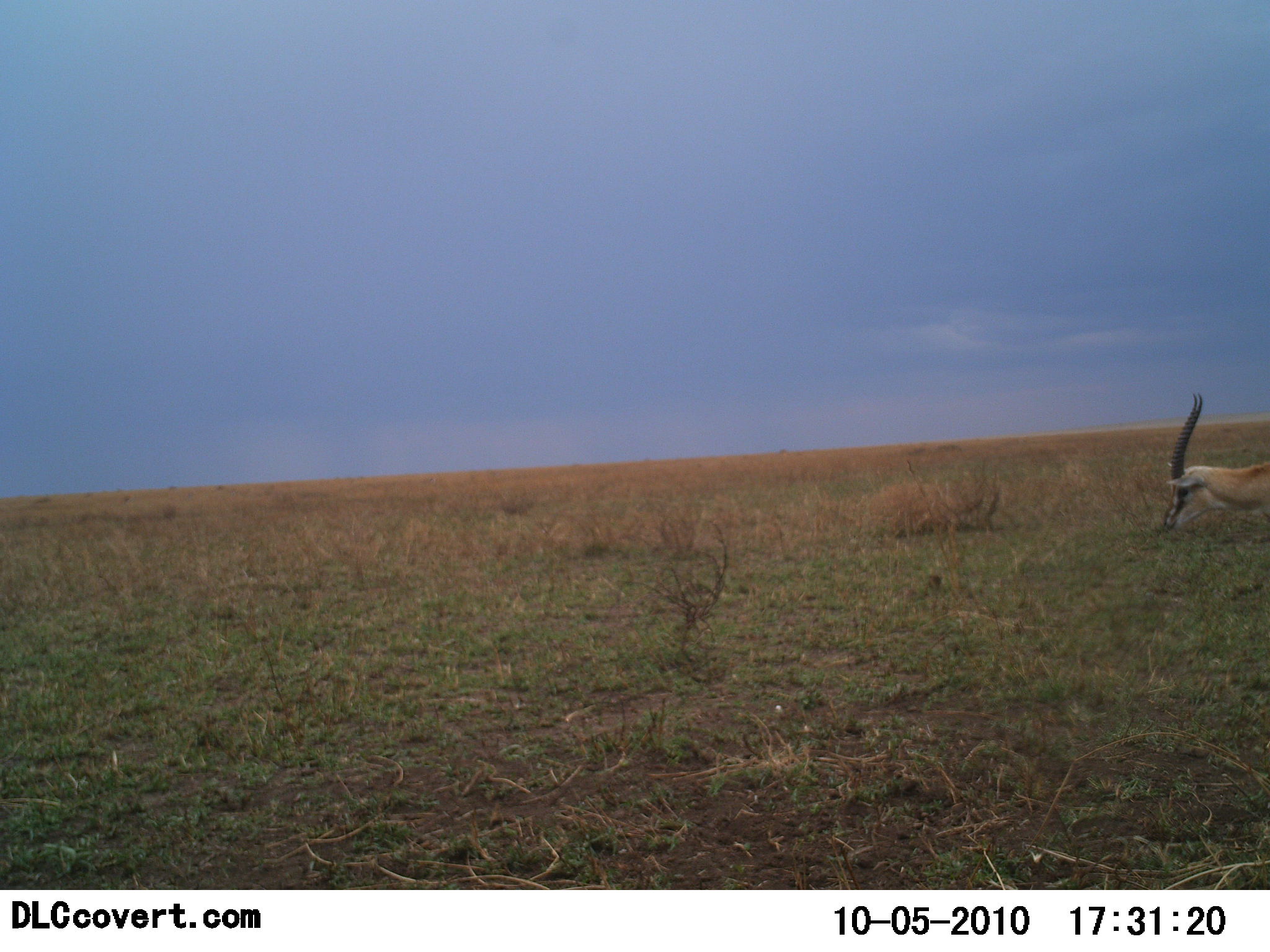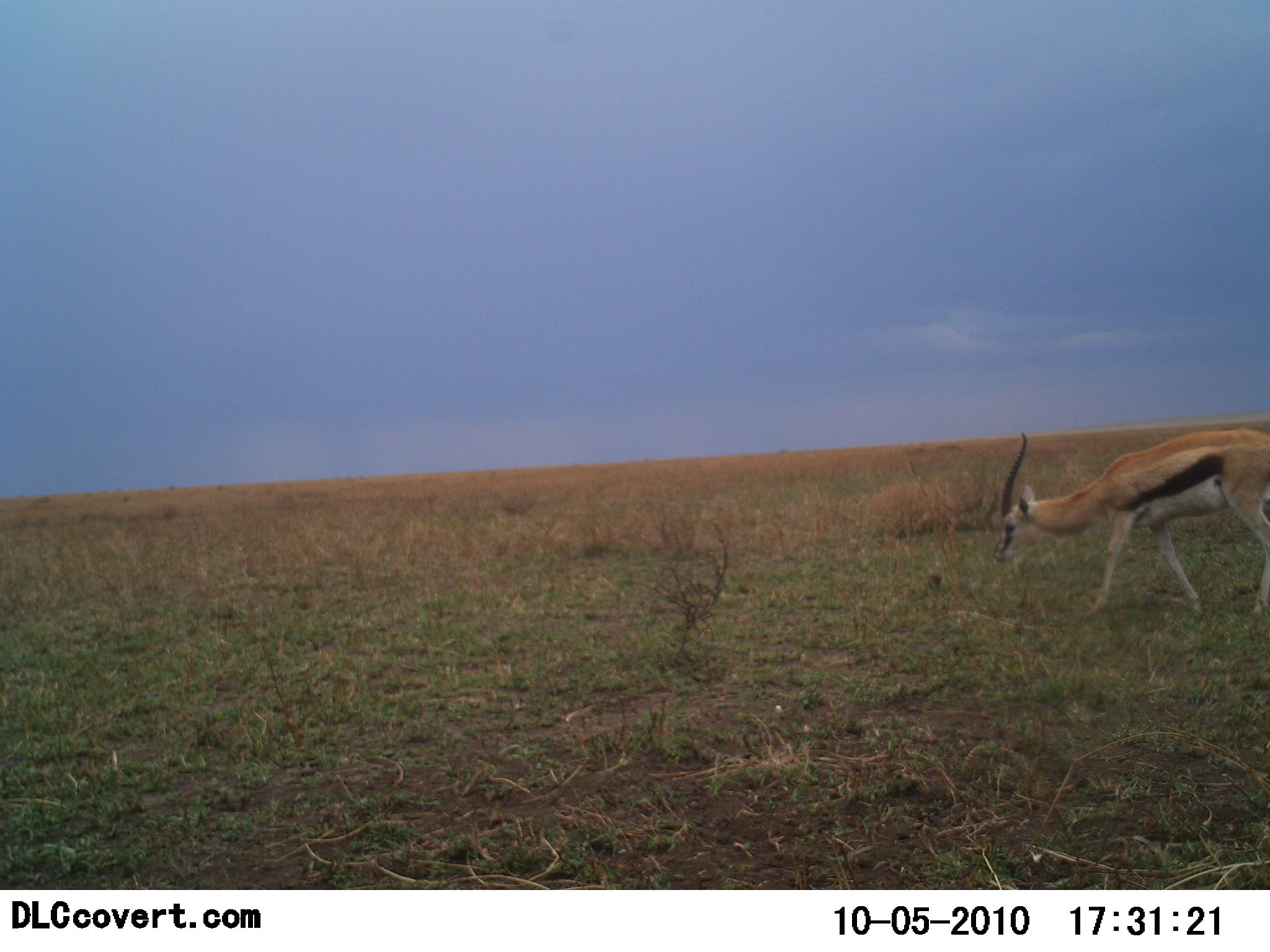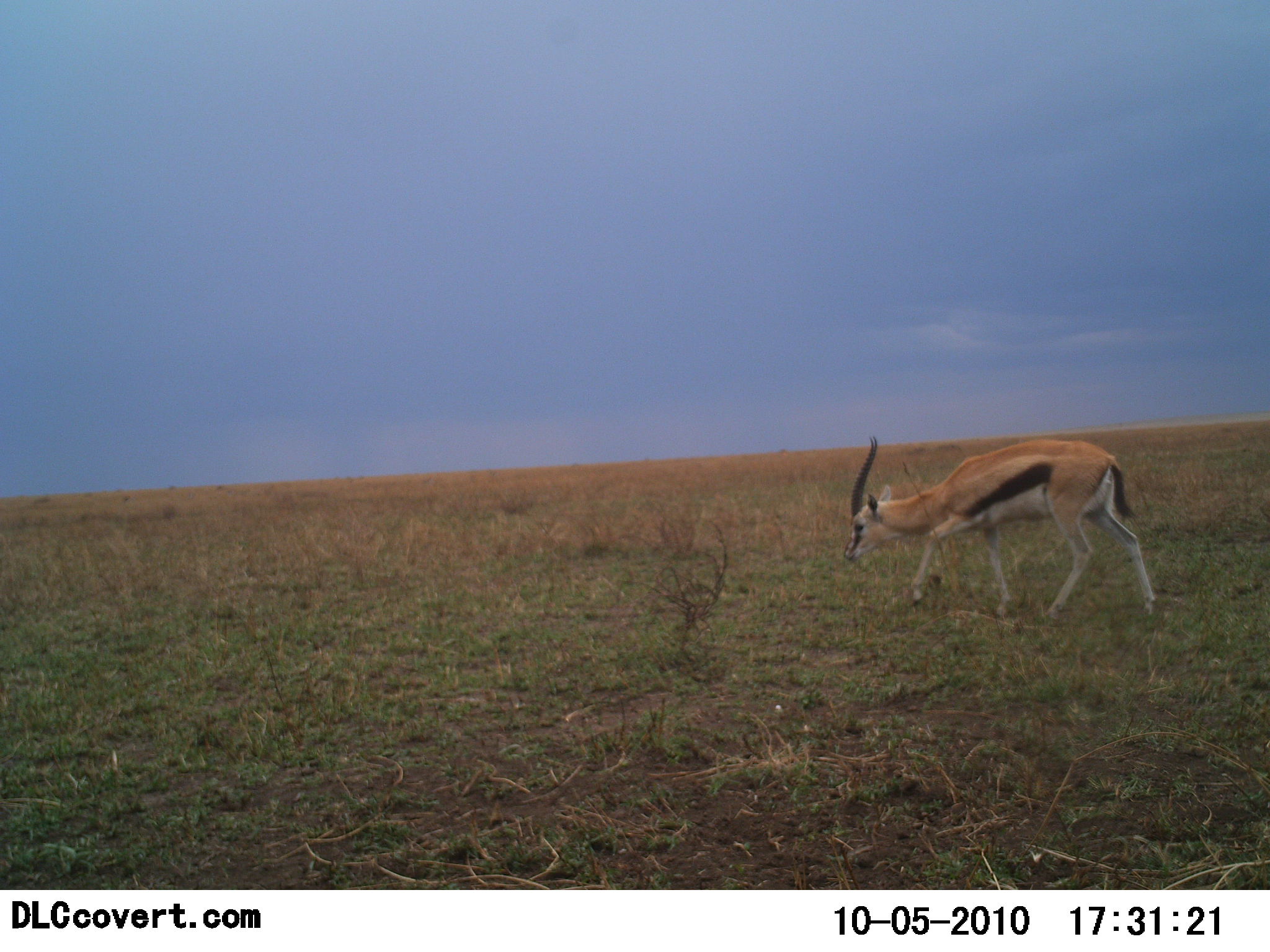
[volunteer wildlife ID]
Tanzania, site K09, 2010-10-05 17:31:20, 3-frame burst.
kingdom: Animalia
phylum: Chordata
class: Mammalia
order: Artiodactyla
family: Bovidae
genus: Eudorcas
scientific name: Eudorcas thomsonii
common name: thomson's gazelle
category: gazellethomsons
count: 1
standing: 0%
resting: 0%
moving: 92%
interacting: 0%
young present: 0%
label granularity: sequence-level